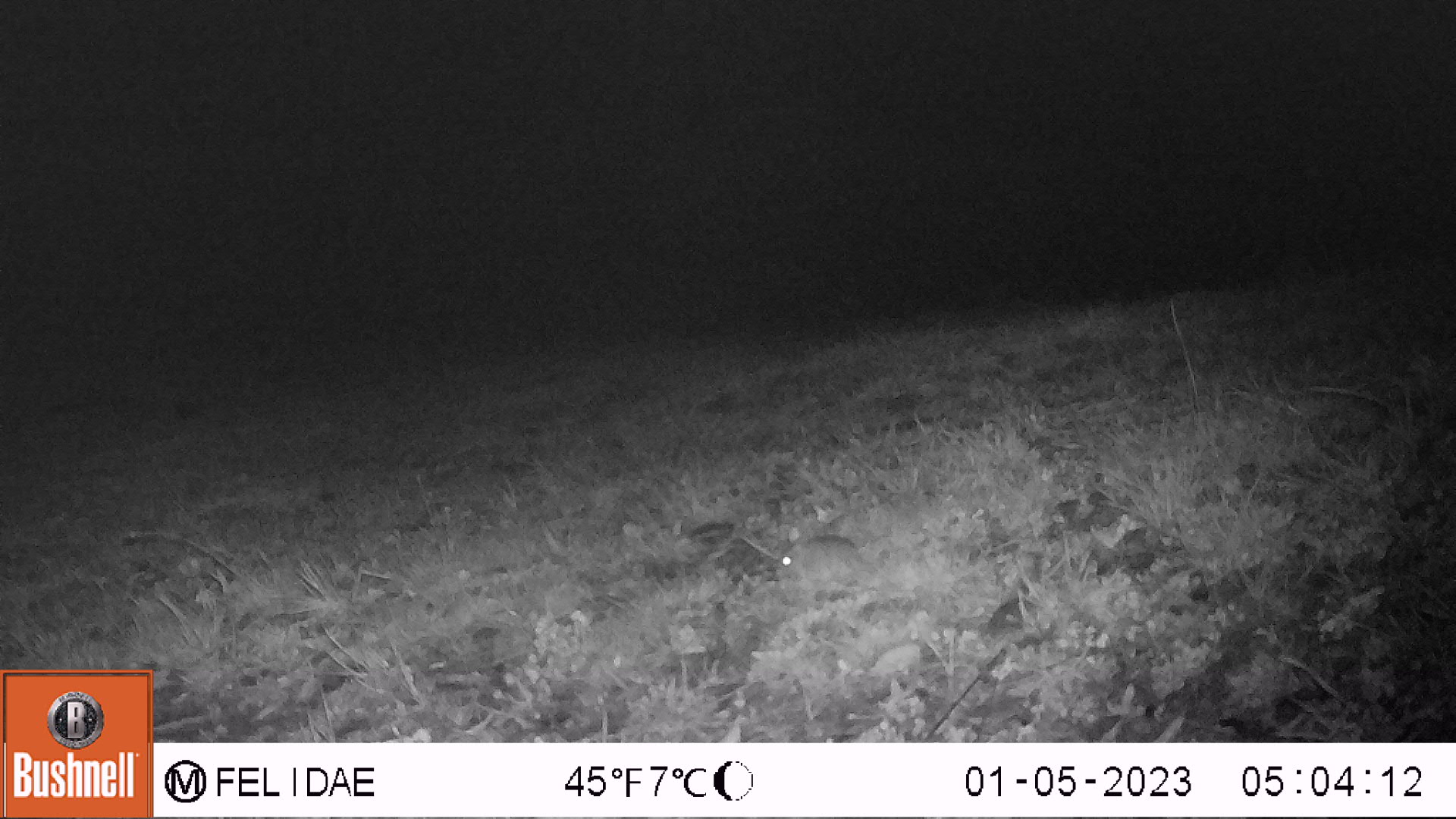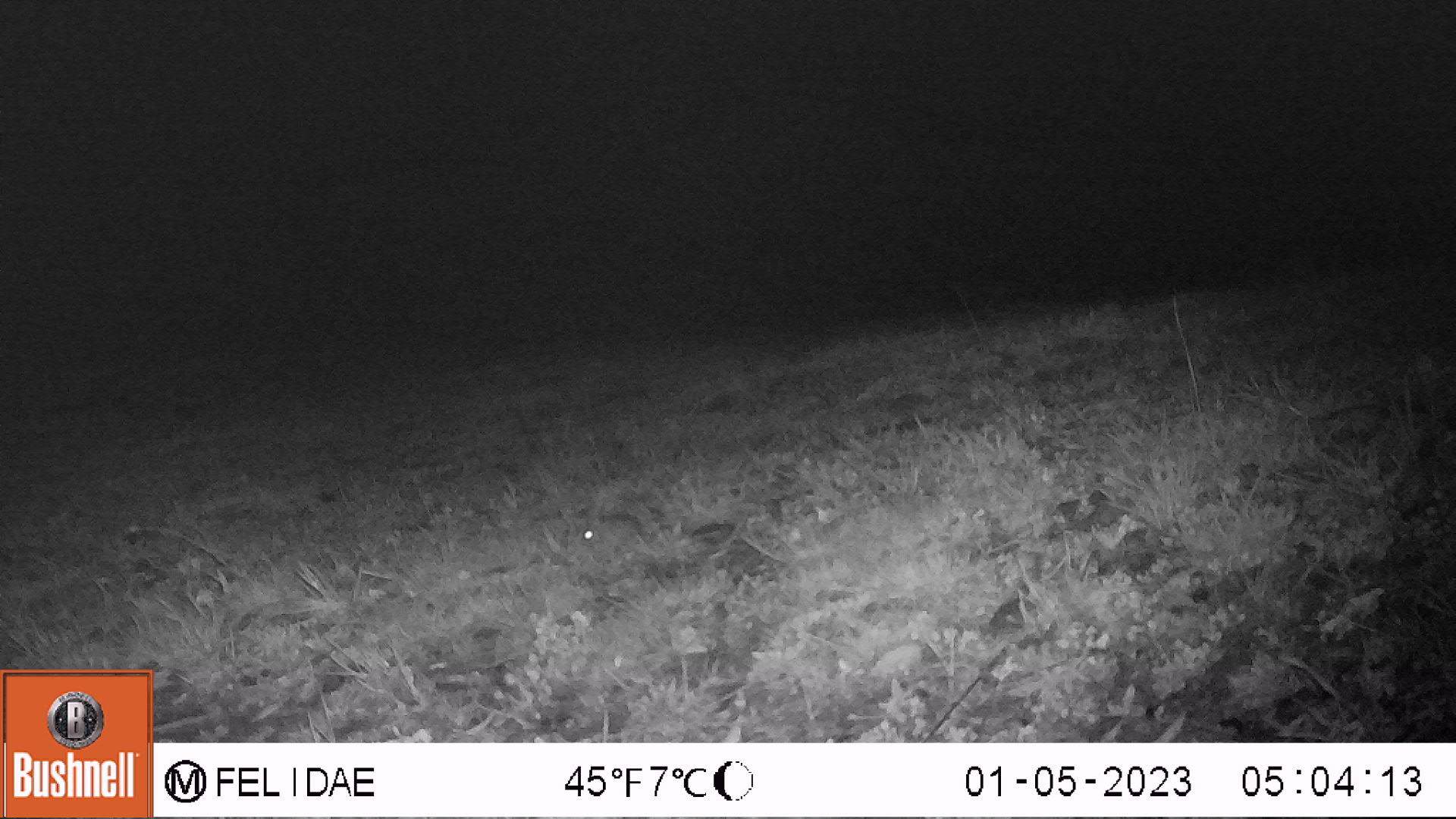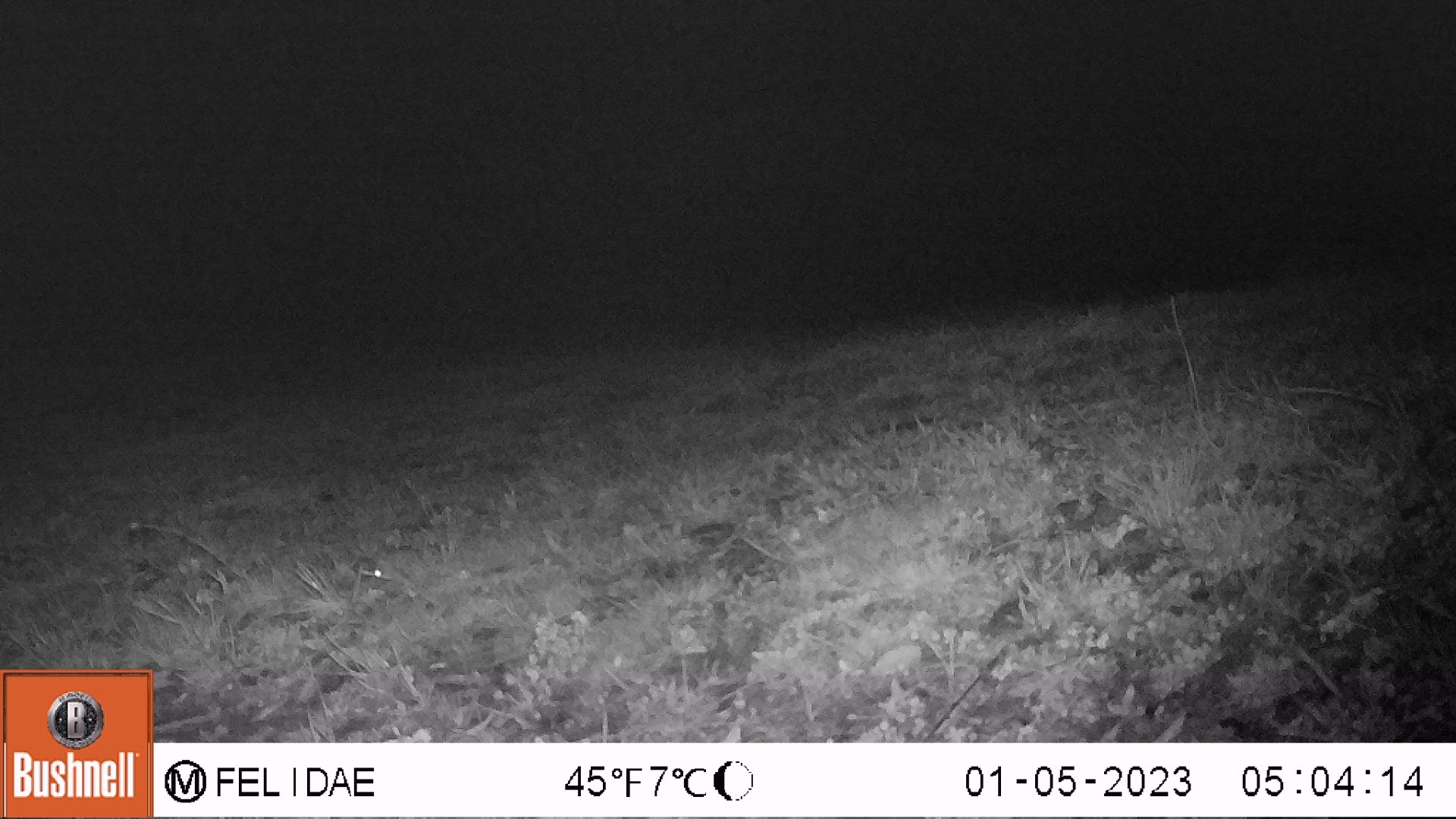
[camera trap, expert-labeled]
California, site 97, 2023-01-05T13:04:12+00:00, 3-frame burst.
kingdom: Animalia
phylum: Chordata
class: Mammalia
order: Lagomorpha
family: Leporidae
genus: Sylvilagus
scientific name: Sylvilagus bachmani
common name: brush rabbit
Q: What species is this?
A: Brush rabbit (Sylvilagus bachmani).